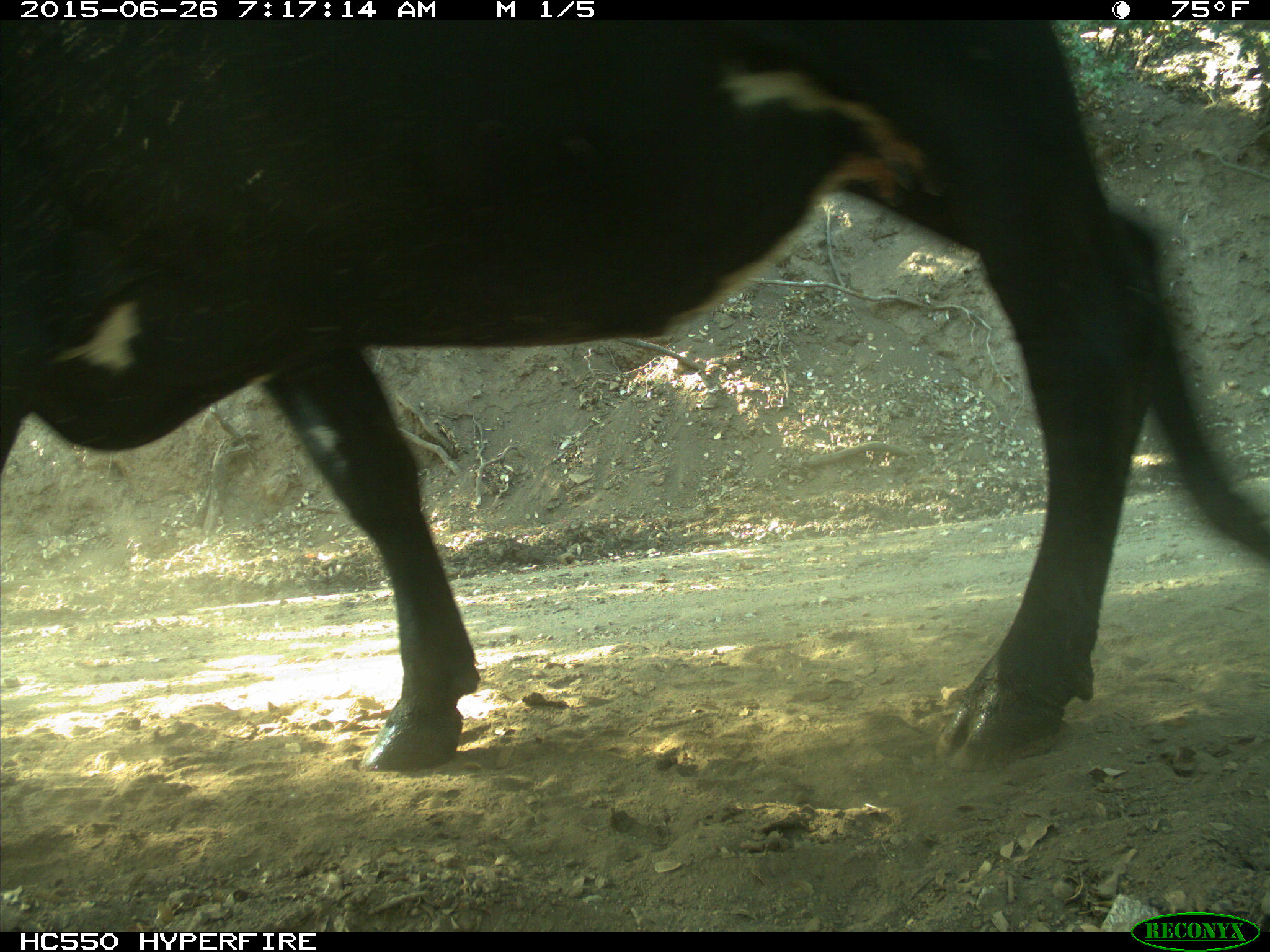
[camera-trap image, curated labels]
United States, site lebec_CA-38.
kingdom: Animalia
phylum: Chordata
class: Mammalia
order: Artiodactyla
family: Bovidae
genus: Bos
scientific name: Bos taurus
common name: domestic cow